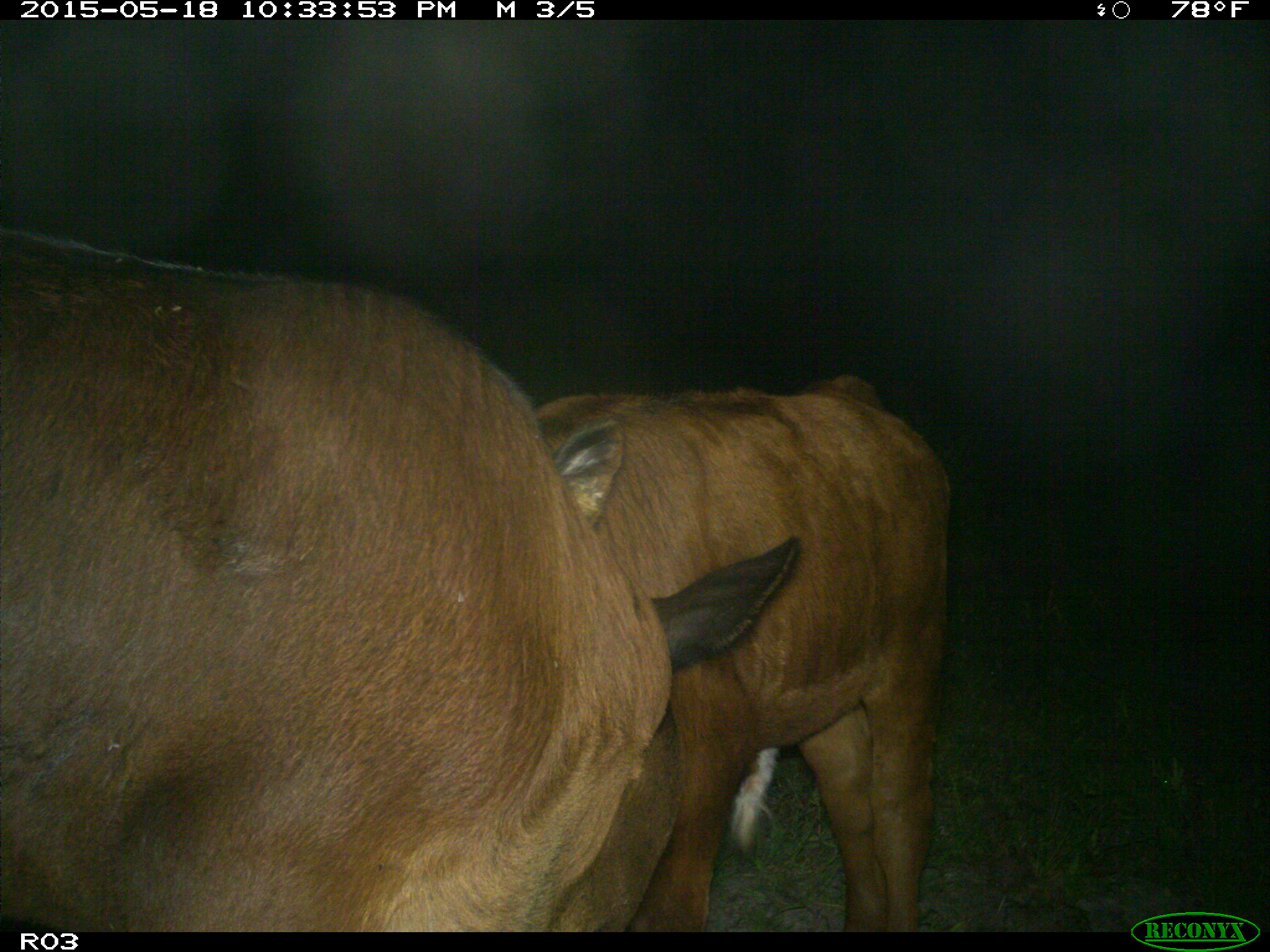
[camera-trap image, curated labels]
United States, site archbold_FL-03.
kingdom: Animalia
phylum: Chordata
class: Mammalia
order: Artiodactyla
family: Bovidae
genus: Bos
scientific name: Bos taurus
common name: domestic cow